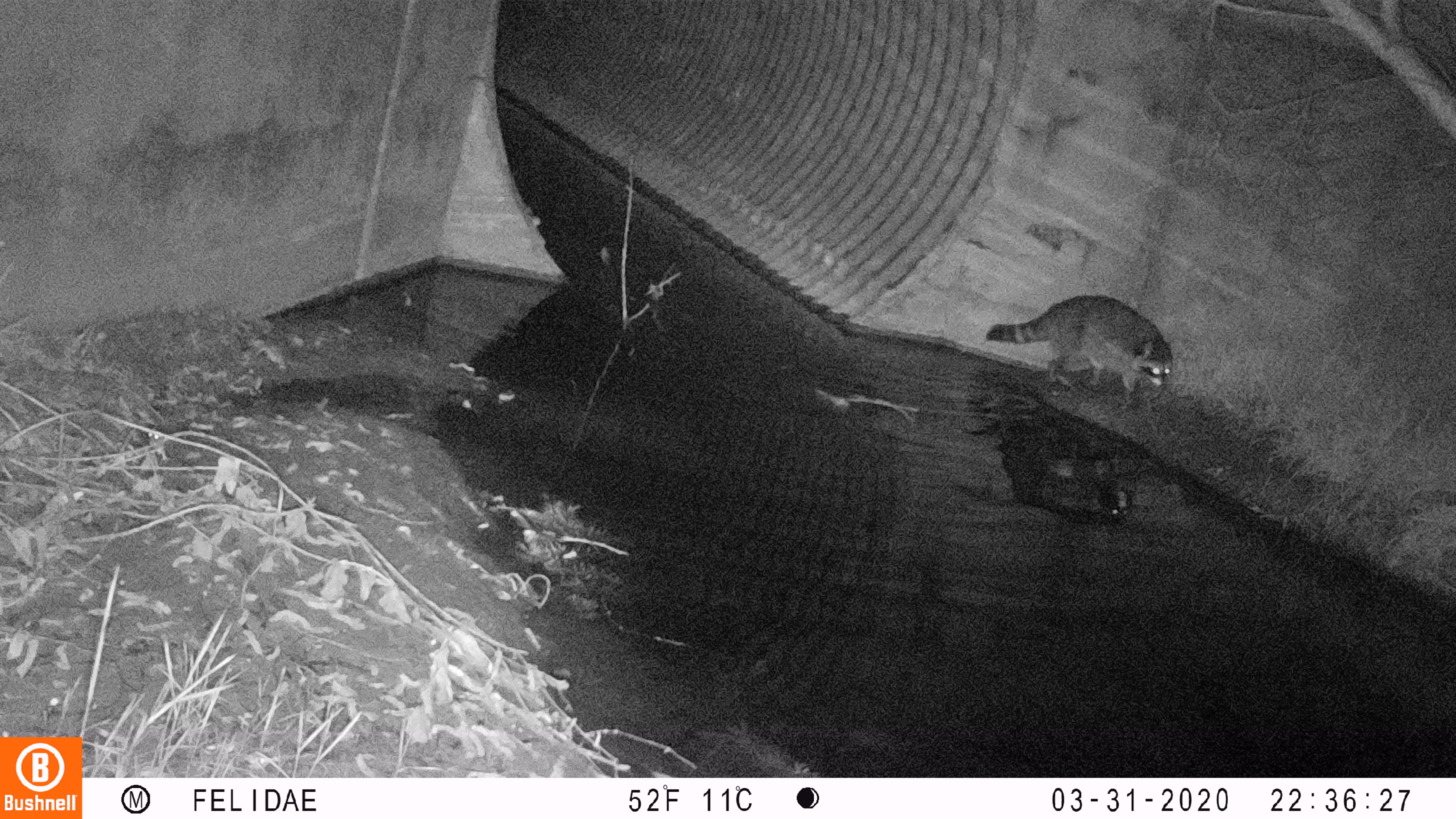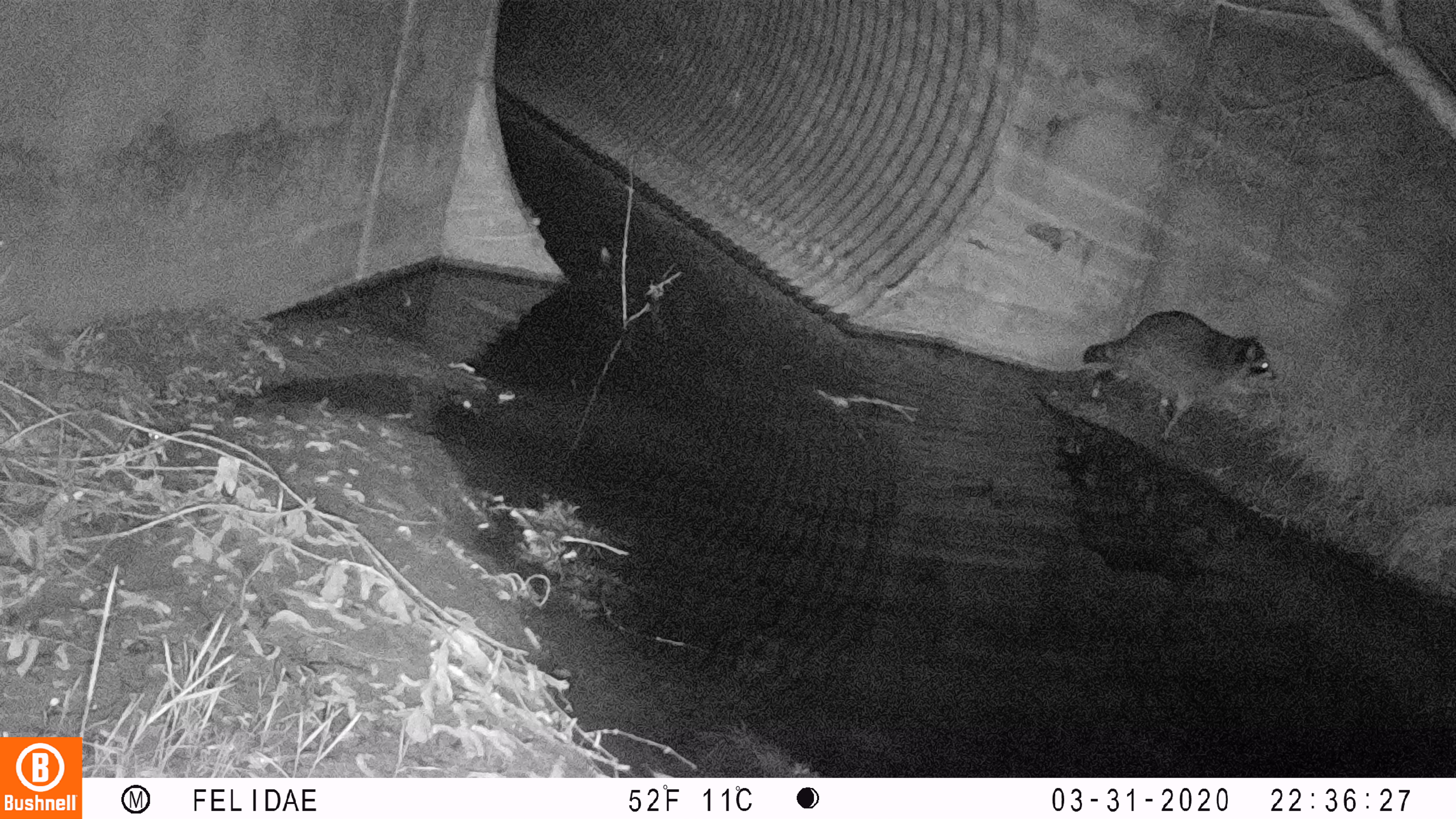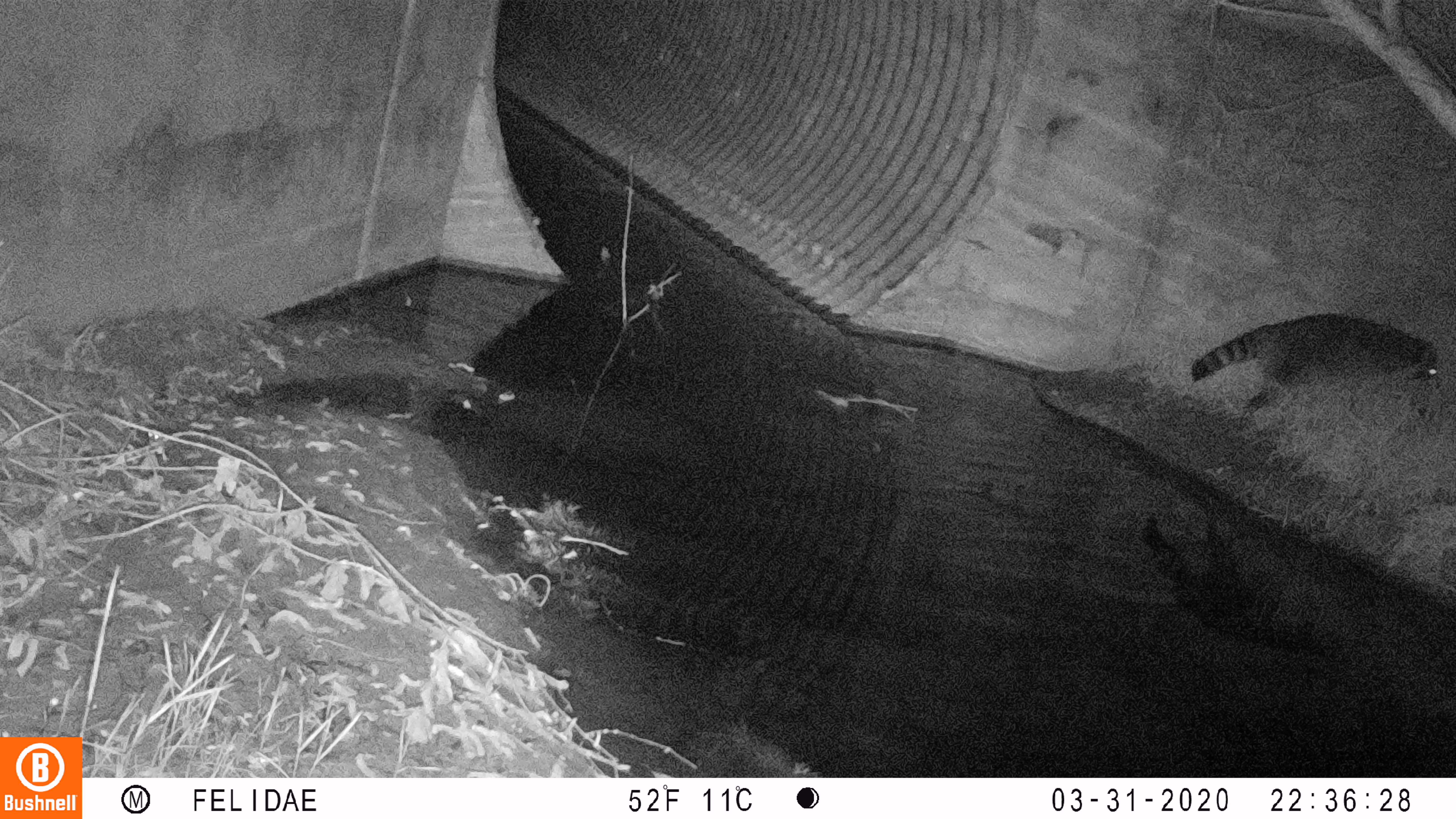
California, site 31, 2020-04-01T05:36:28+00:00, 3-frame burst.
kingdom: Animalia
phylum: Chordata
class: Mammalia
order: Carnivora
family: Procyonidae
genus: Procyon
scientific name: Procyon lotor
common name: raccoon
Raccoon (Procyon lotor).